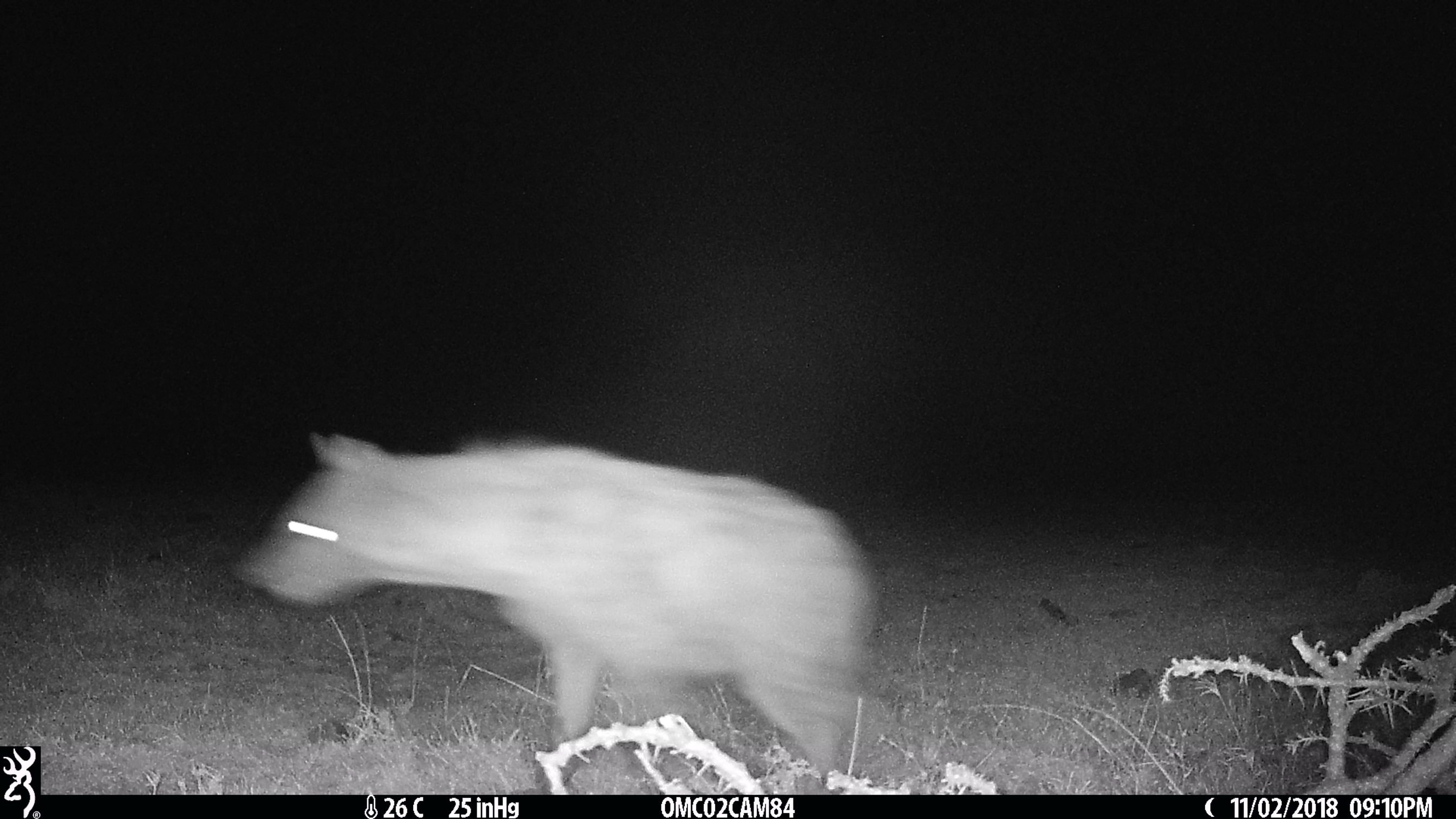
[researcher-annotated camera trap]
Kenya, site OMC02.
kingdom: Animalia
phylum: Chordata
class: Mammalia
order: Carnivora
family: Hyaenidae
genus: Crocuta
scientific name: Crocuta crocuta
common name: spotted hyena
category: hyena spotted